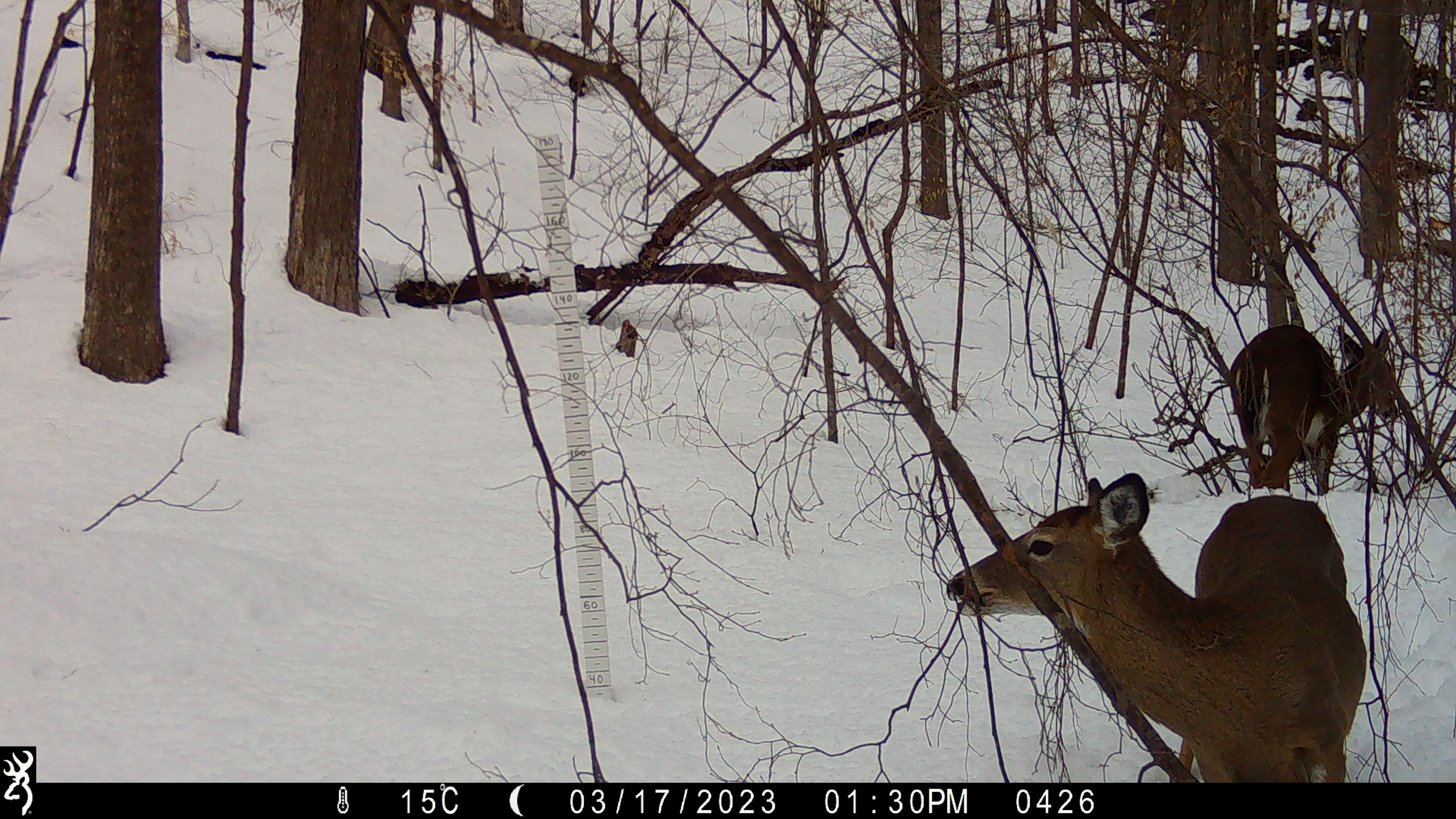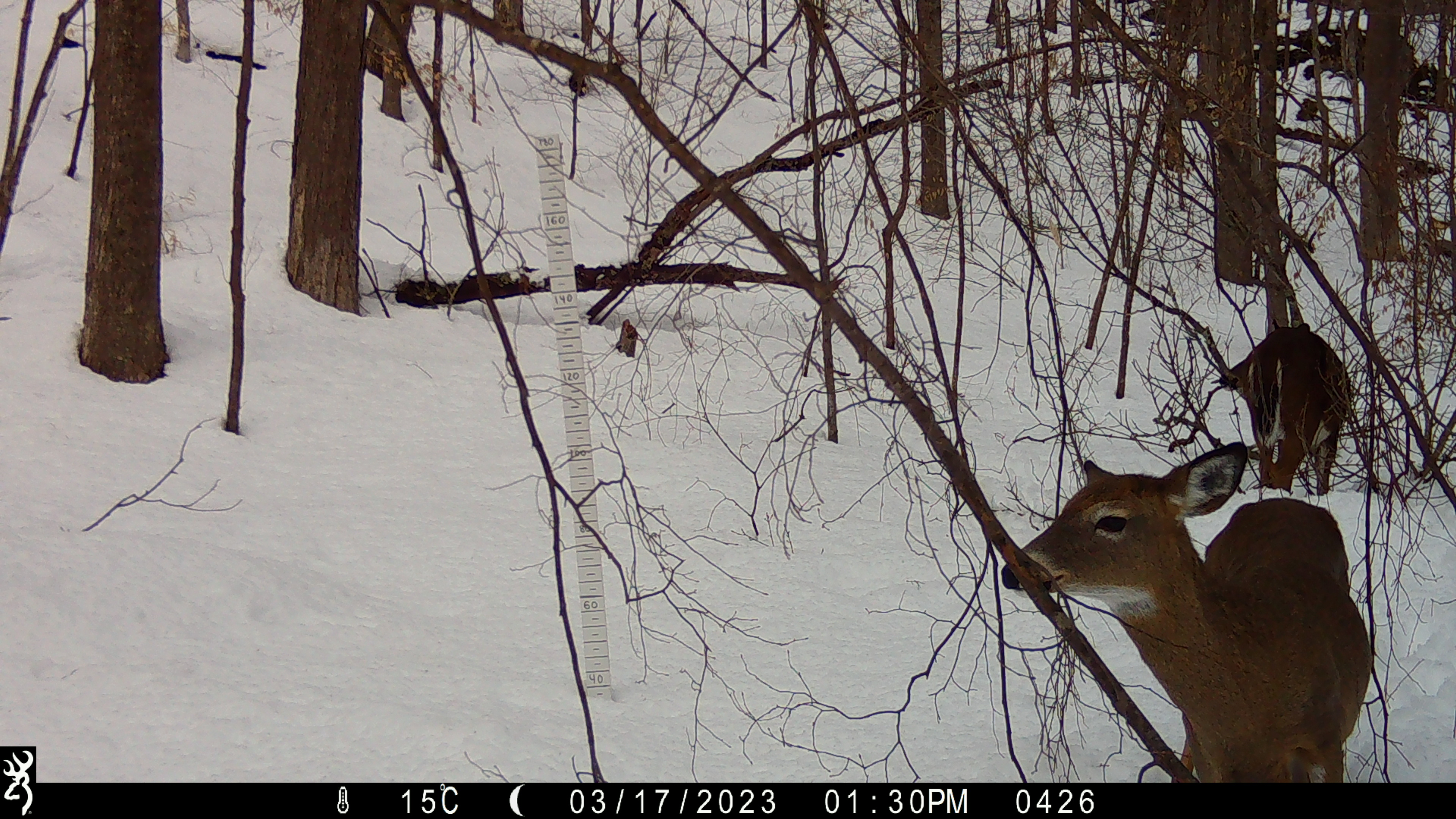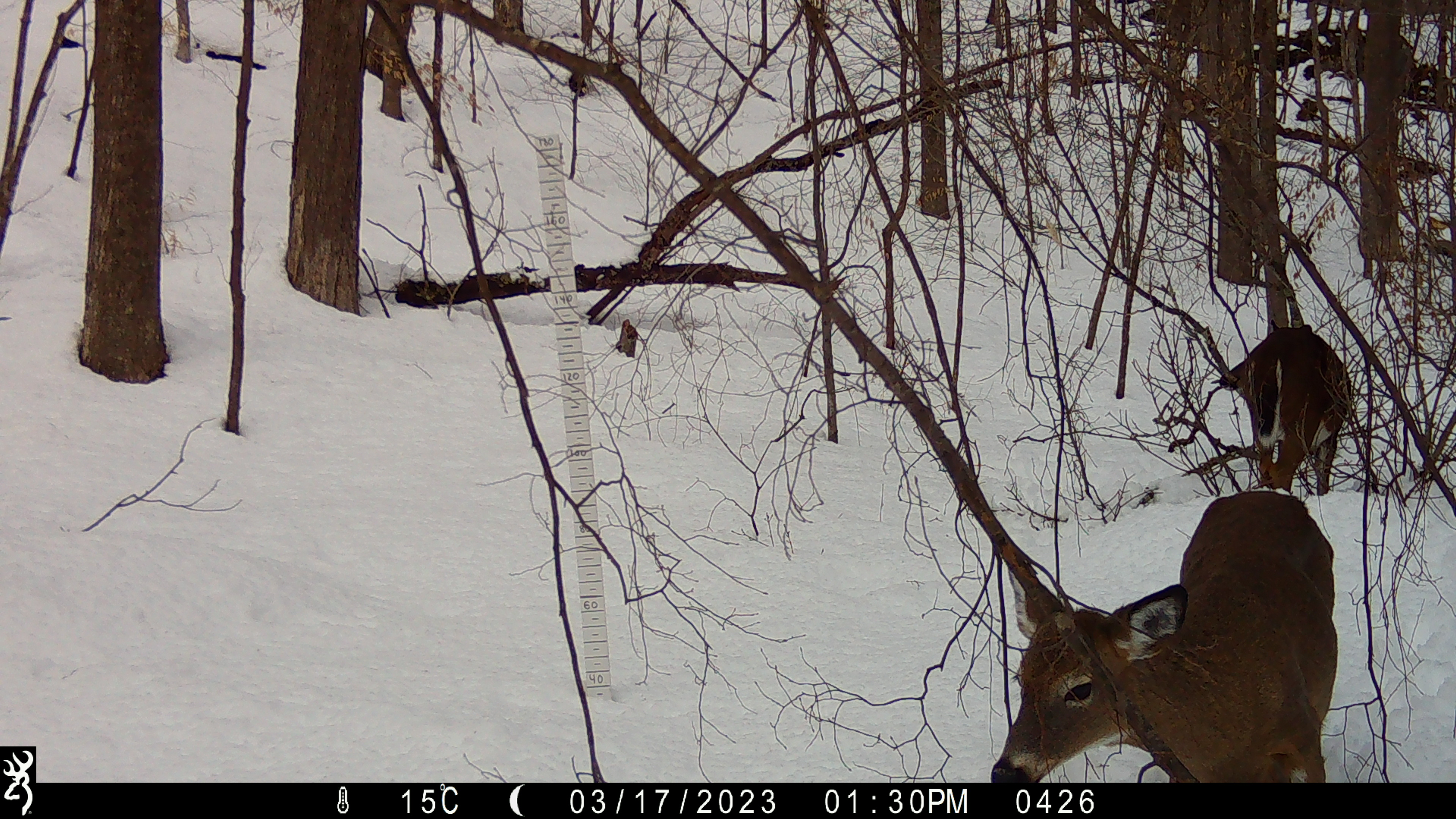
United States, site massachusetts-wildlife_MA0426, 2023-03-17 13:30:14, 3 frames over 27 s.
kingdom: Animalia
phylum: Chordata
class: Mammalia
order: Artiodactyla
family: Cervidae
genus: Odocoileus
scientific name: Odocoileus virginianus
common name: white-tailed deer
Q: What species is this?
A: White-tailed deer (Odocoileus virginianus).